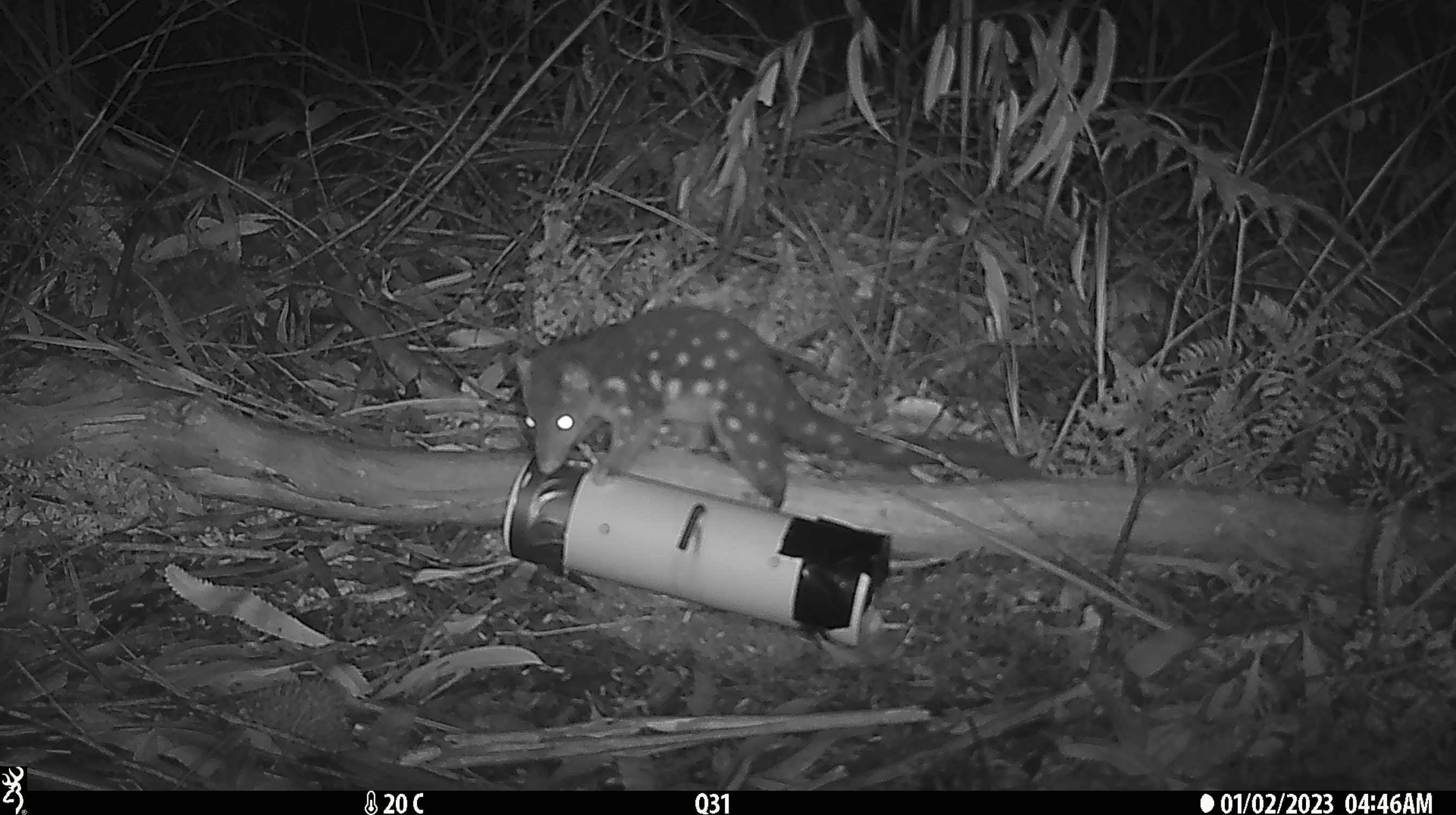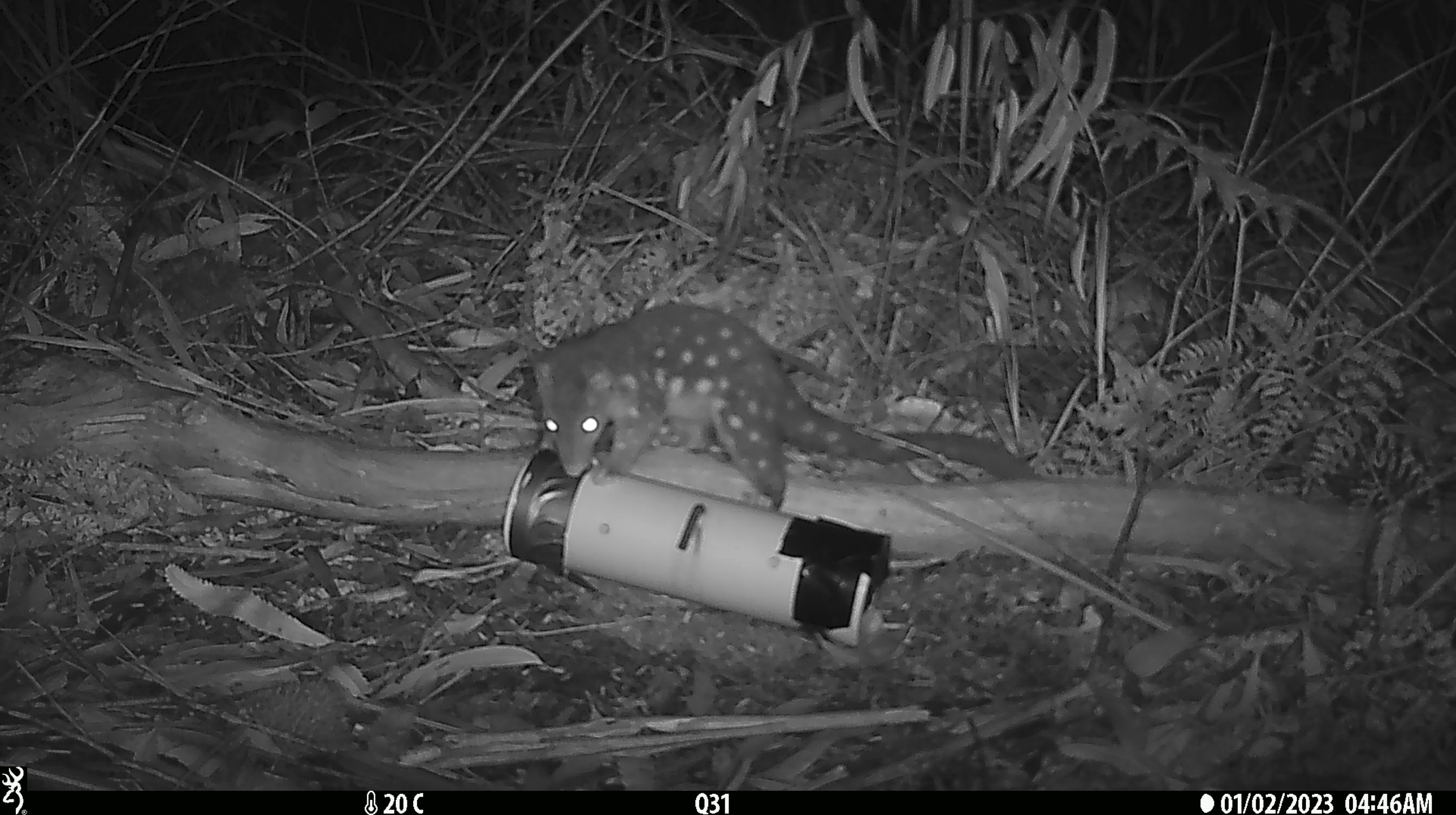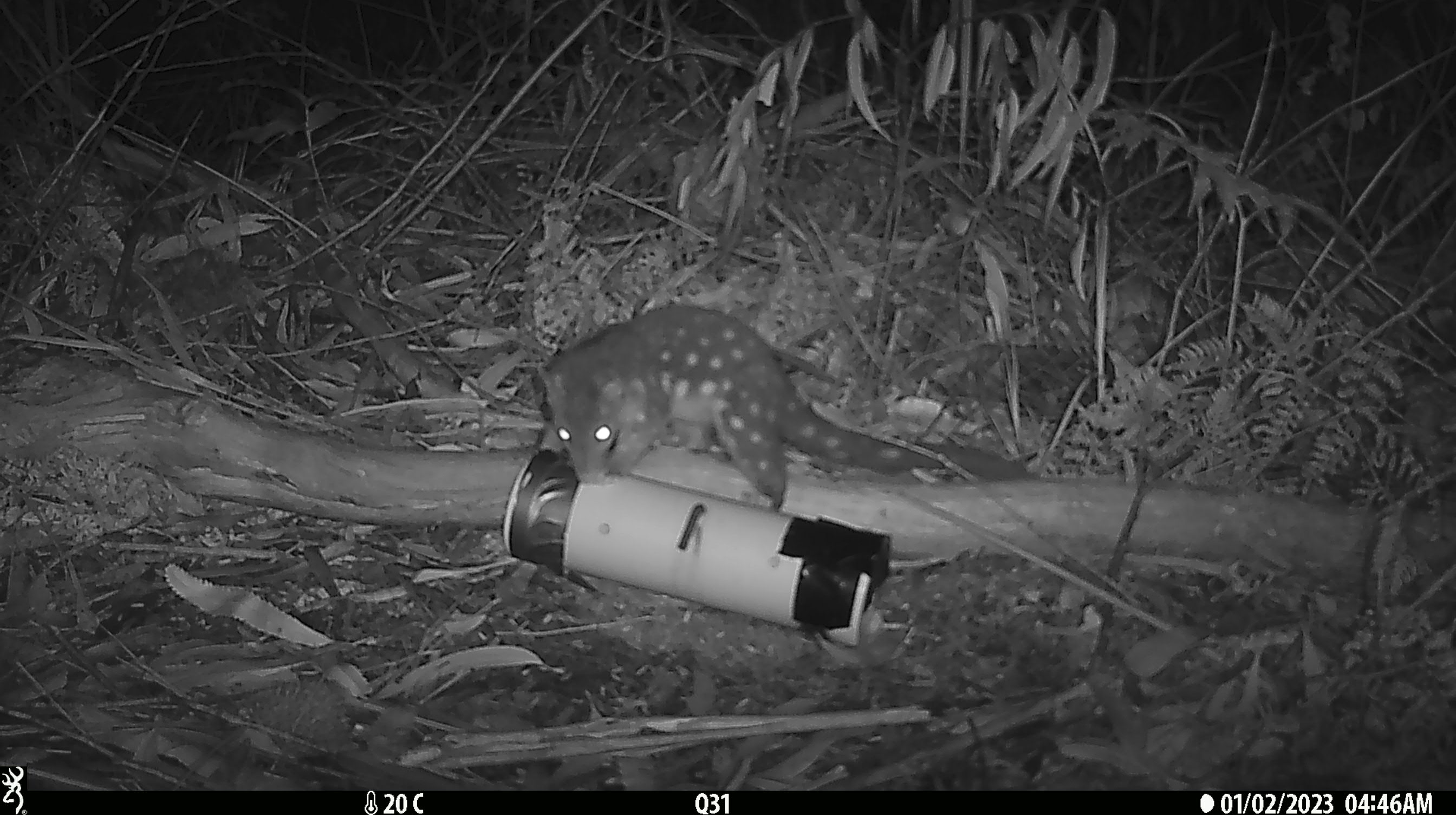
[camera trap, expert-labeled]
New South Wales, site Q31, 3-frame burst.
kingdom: Animalia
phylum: Chordata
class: Mammalia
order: Dasyuromorphia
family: Dasyuridae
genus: Dasyurus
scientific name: Dasyurus maculatus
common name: spotted-tailed quoll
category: quoll